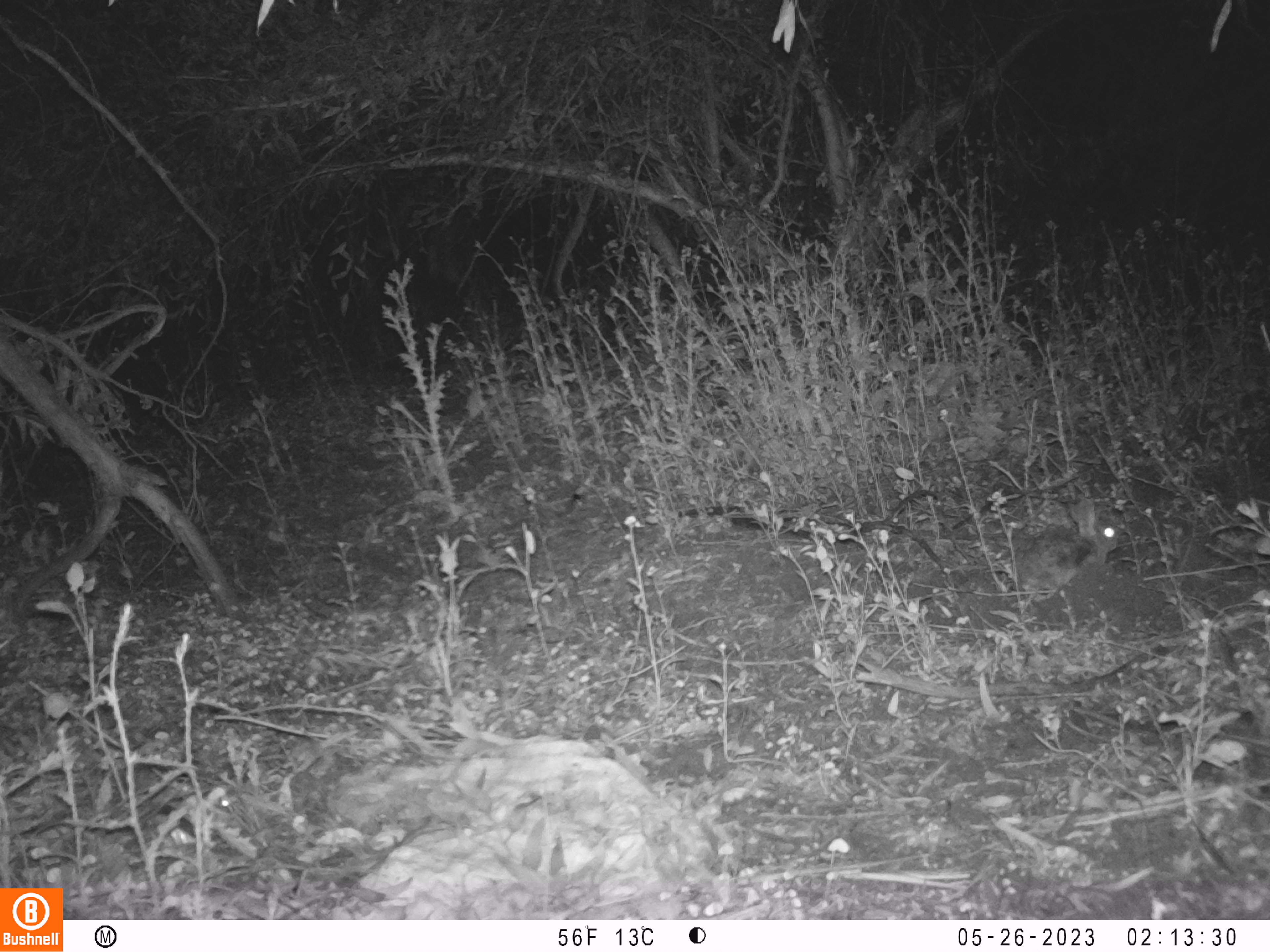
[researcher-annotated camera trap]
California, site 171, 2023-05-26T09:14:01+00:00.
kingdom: Animalia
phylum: Chordata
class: Mammalia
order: Lagomorpha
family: Leporidae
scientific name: Leporidae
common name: rabbit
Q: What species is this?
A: Rabbit (Leporidae).